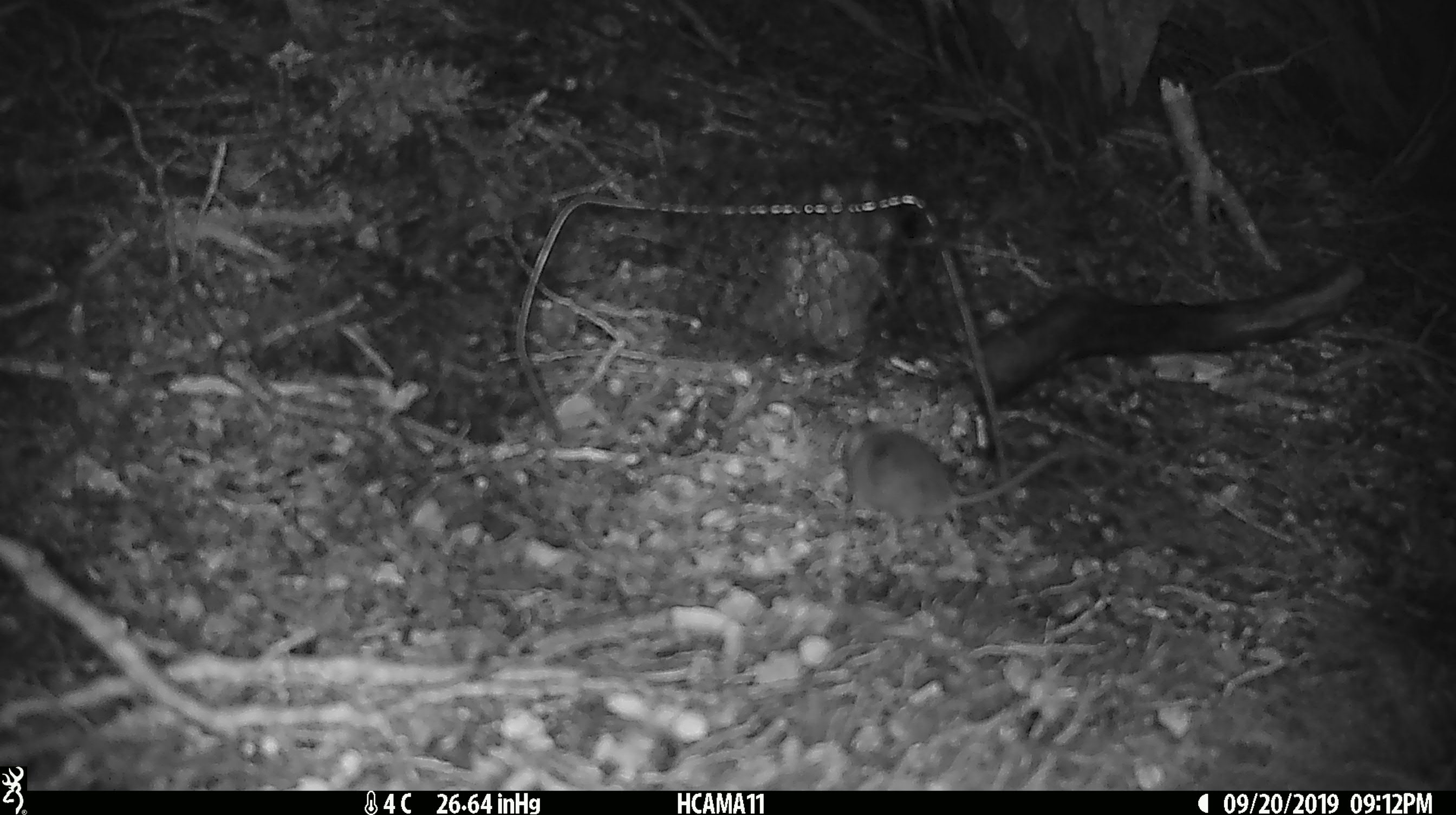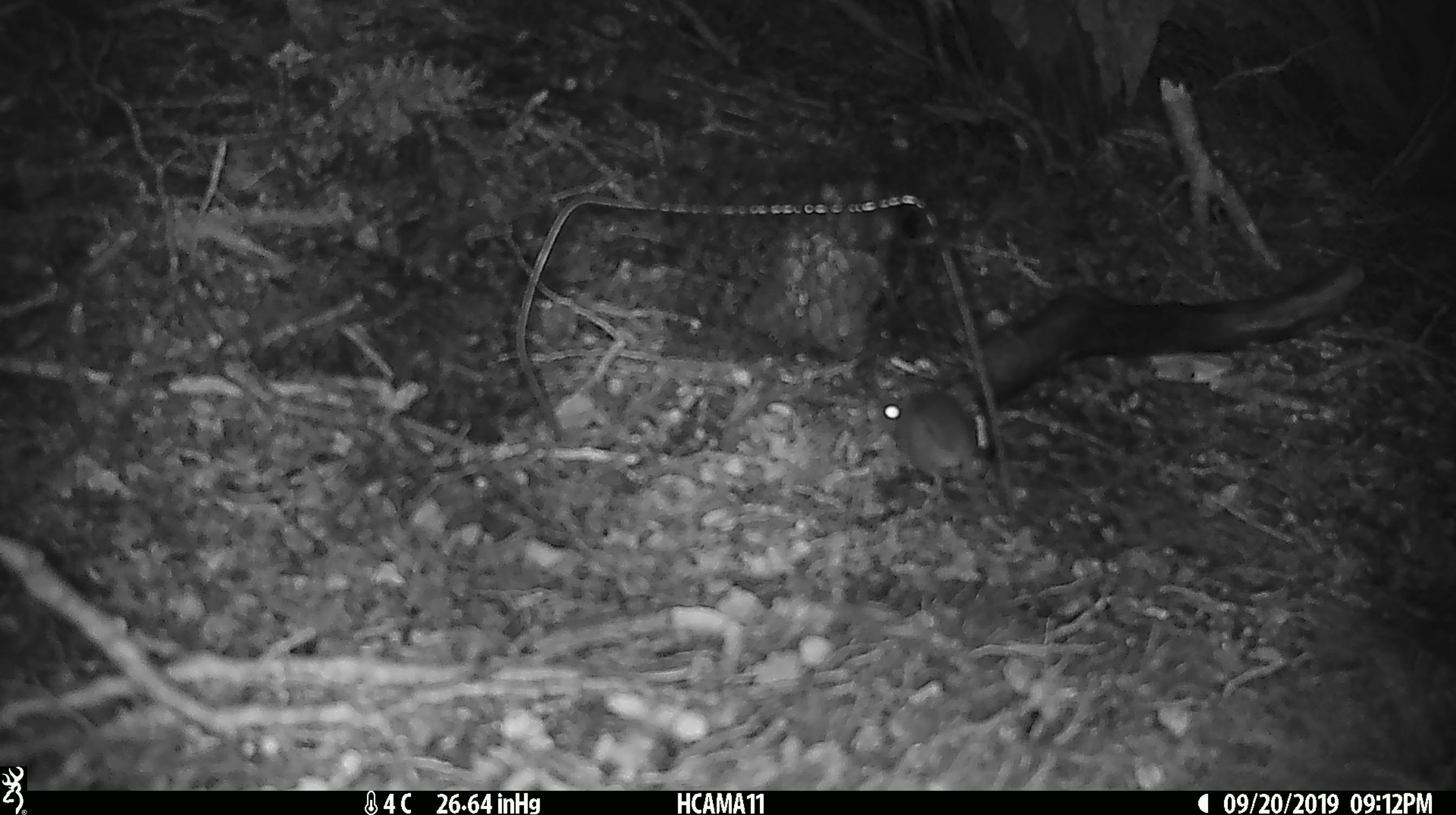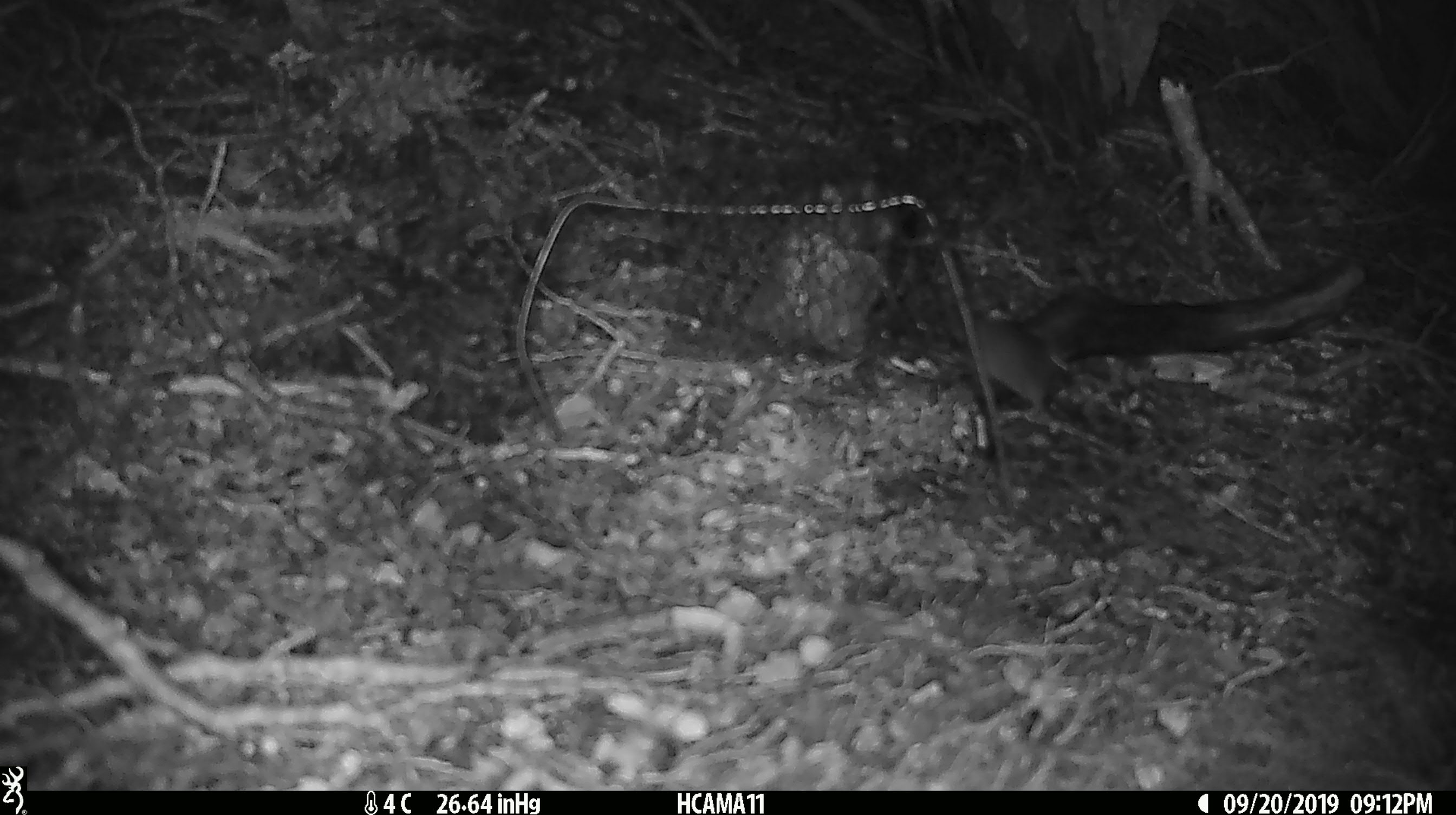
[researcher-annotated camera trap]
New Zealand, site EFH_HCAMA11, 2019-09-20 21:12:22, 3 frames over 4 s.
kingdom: Animalia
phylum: Chordata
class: Mammalia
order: Rodentia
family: Muridae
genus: Mus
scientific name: Mus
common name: mouse